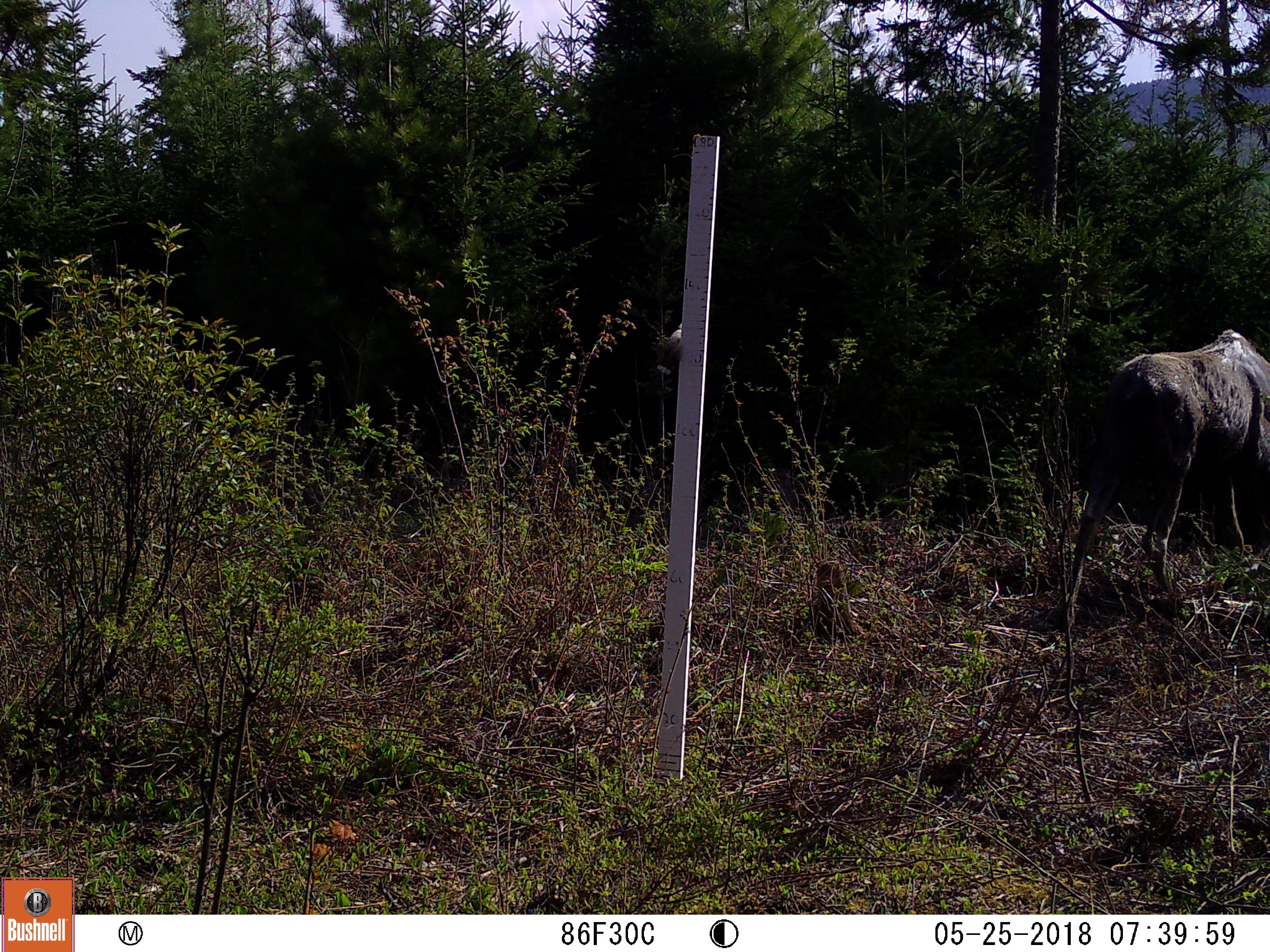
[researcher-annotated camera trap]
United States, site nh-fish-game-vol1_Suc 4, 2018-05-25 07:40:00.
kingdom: Animalia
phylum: Chordata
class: Mammalia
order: Artiodactyla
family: Cervidae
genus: Alces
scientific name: Alces alces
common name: moose